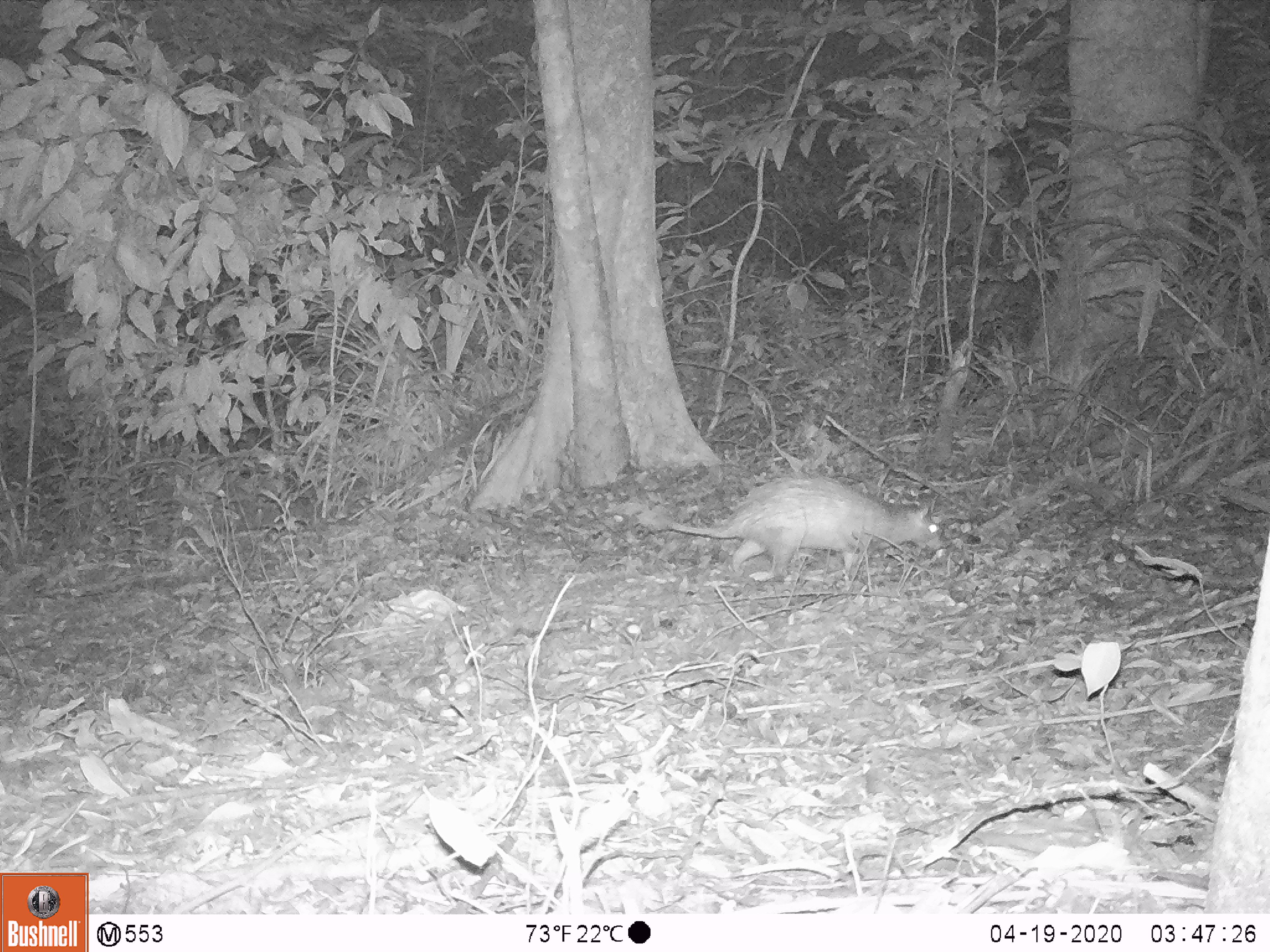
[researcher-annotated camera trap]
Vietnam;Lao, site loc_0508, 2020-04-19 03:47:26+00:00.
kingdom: Animalia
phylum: Chordata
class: Mammalia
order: Rodentia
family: Hystricidae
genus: Atherurus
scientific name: Atherurus macrourus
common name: asiatic brush-tailed porcupine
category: asiatic brush tailed porcupine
Asiatic brush tailed porcupine (asiatic brush-tailed porcupine) (Atherurus macrourus). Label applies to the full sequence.